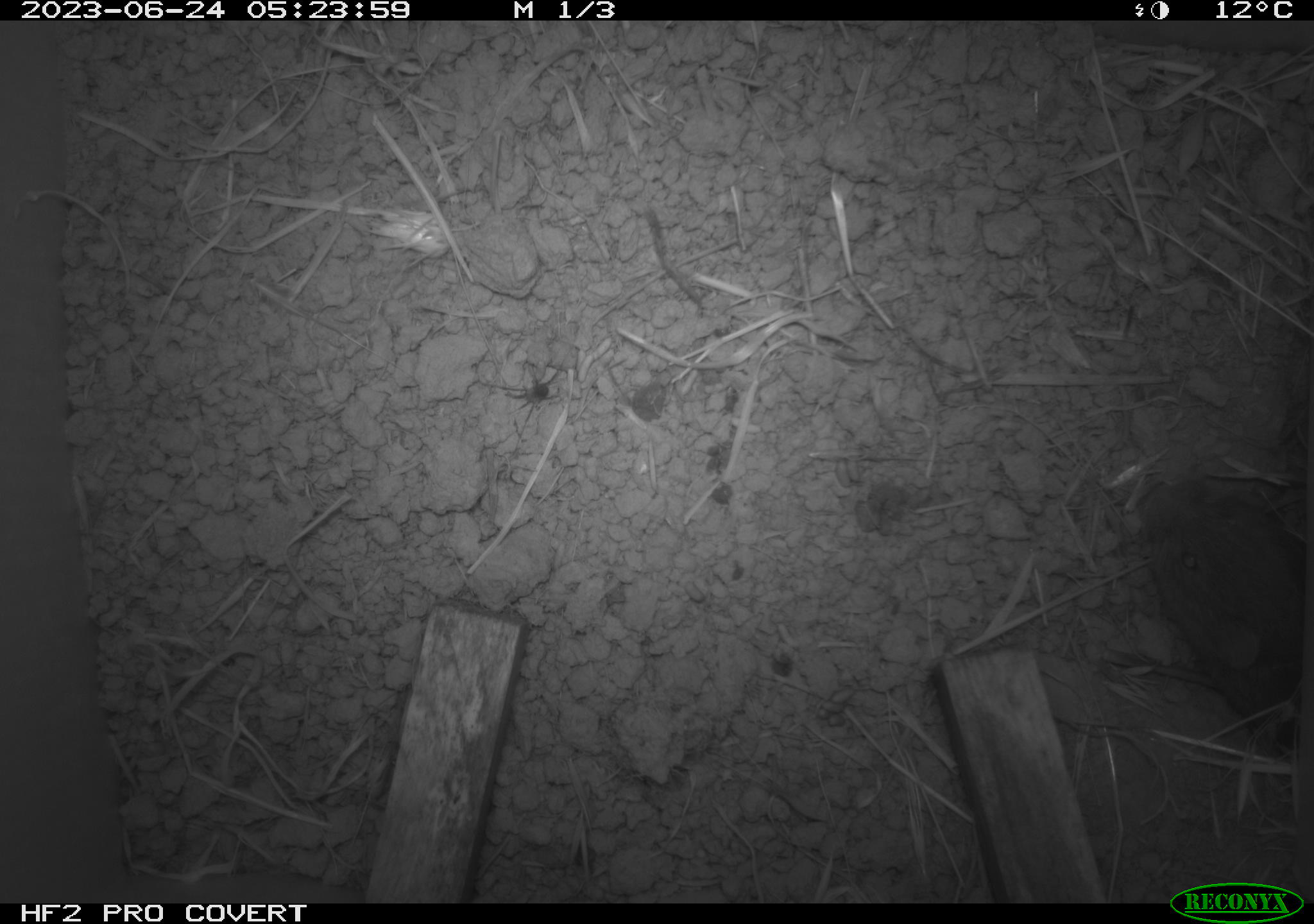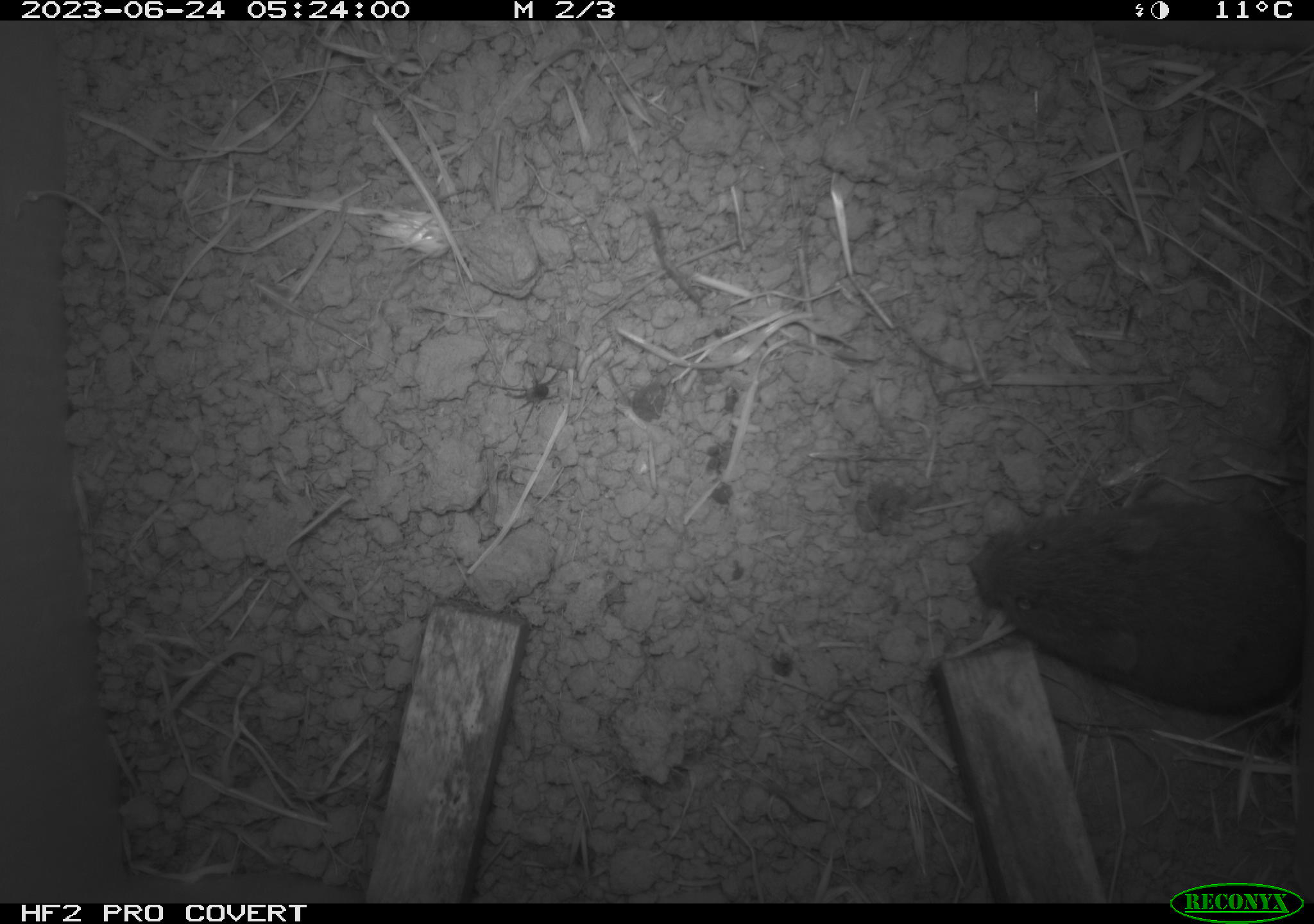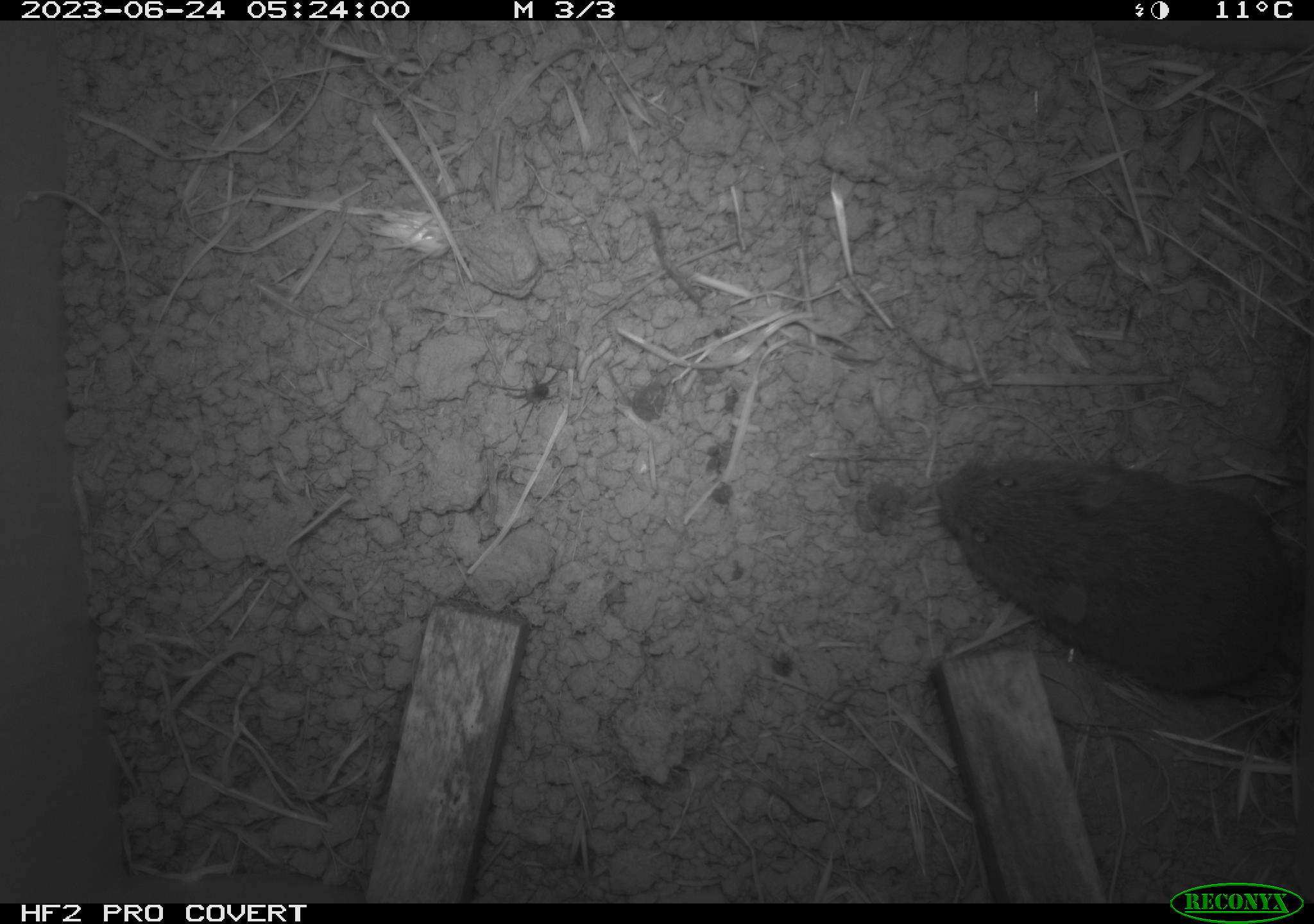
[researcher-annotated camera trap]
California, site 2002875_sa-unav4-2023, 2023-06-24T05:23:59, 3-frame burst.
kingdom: Animalia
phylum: Chordata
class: Mammalia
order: Rodentia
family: Cricetidae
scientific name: Arvicolinae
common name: voles, lemmings, and muskrats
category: arvicolinae subfamily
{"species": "arvicolinae subfamily (voles, lemmings, and muskrats) (Arvicolinae)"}